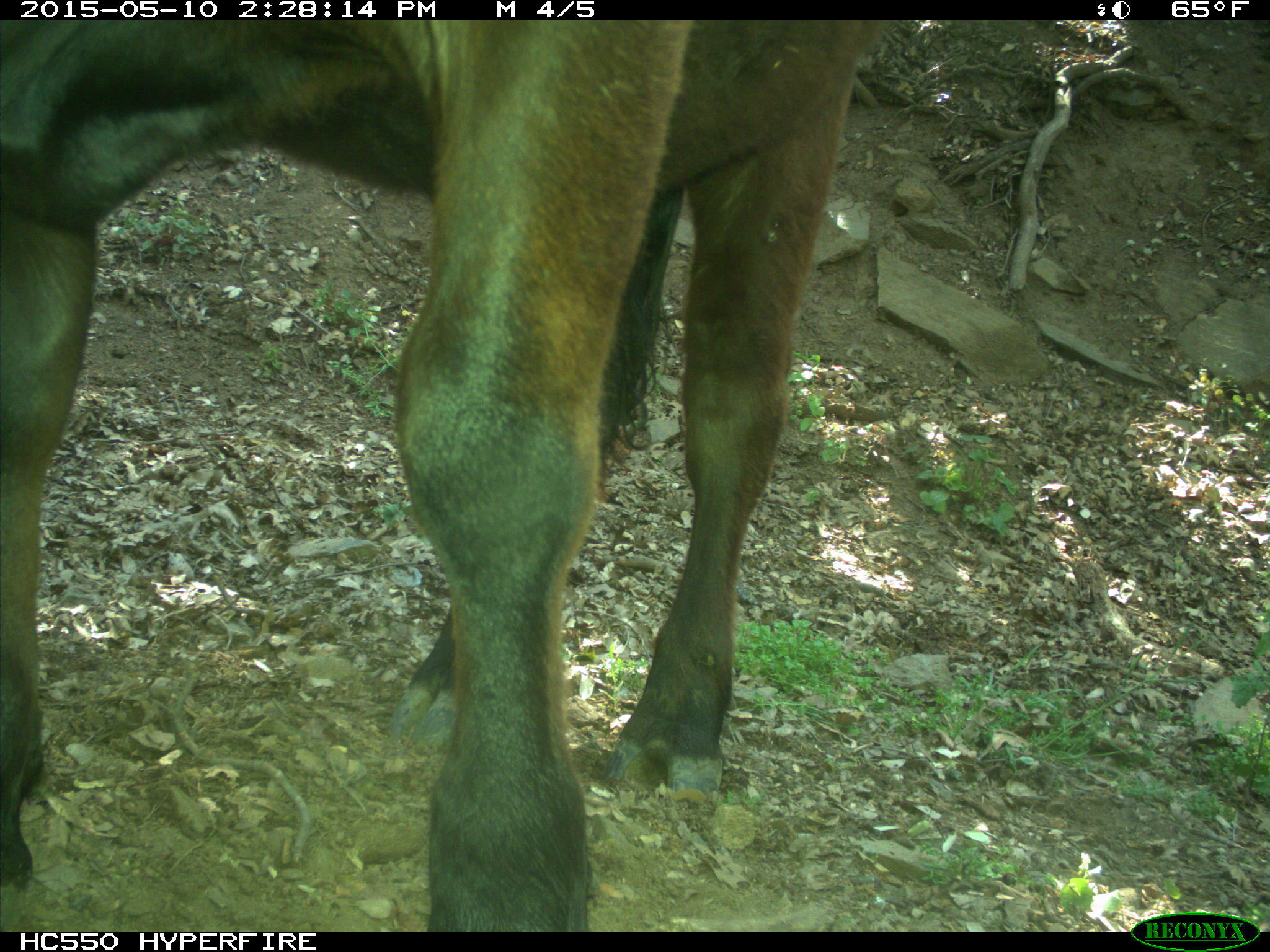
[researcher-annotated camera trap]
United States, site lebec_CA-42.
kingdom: Animalia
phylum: Chordata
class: Mammalia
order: Artiodactyla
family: Bovidae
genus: Bos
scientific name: Bos taurus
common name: domestic cow